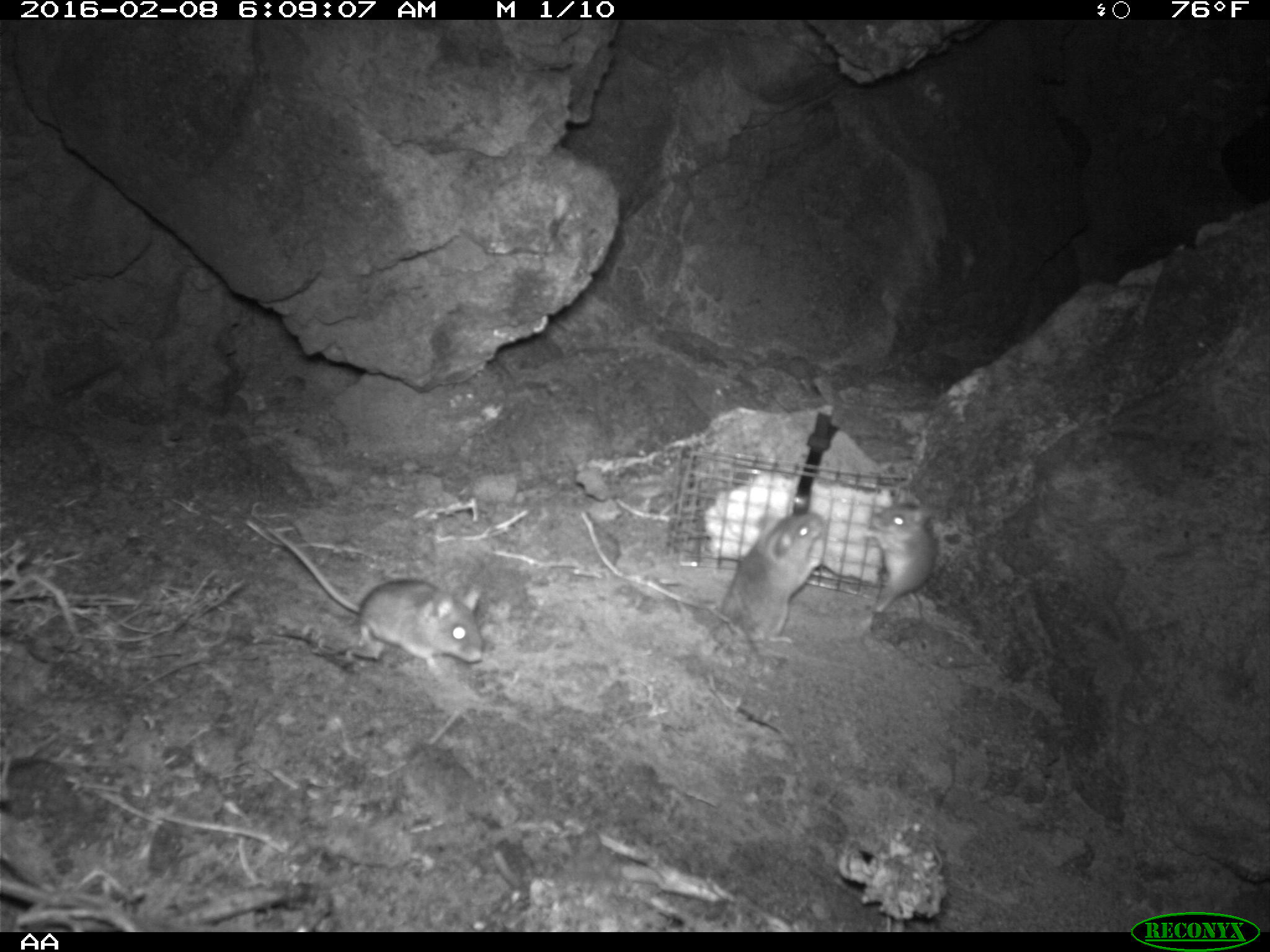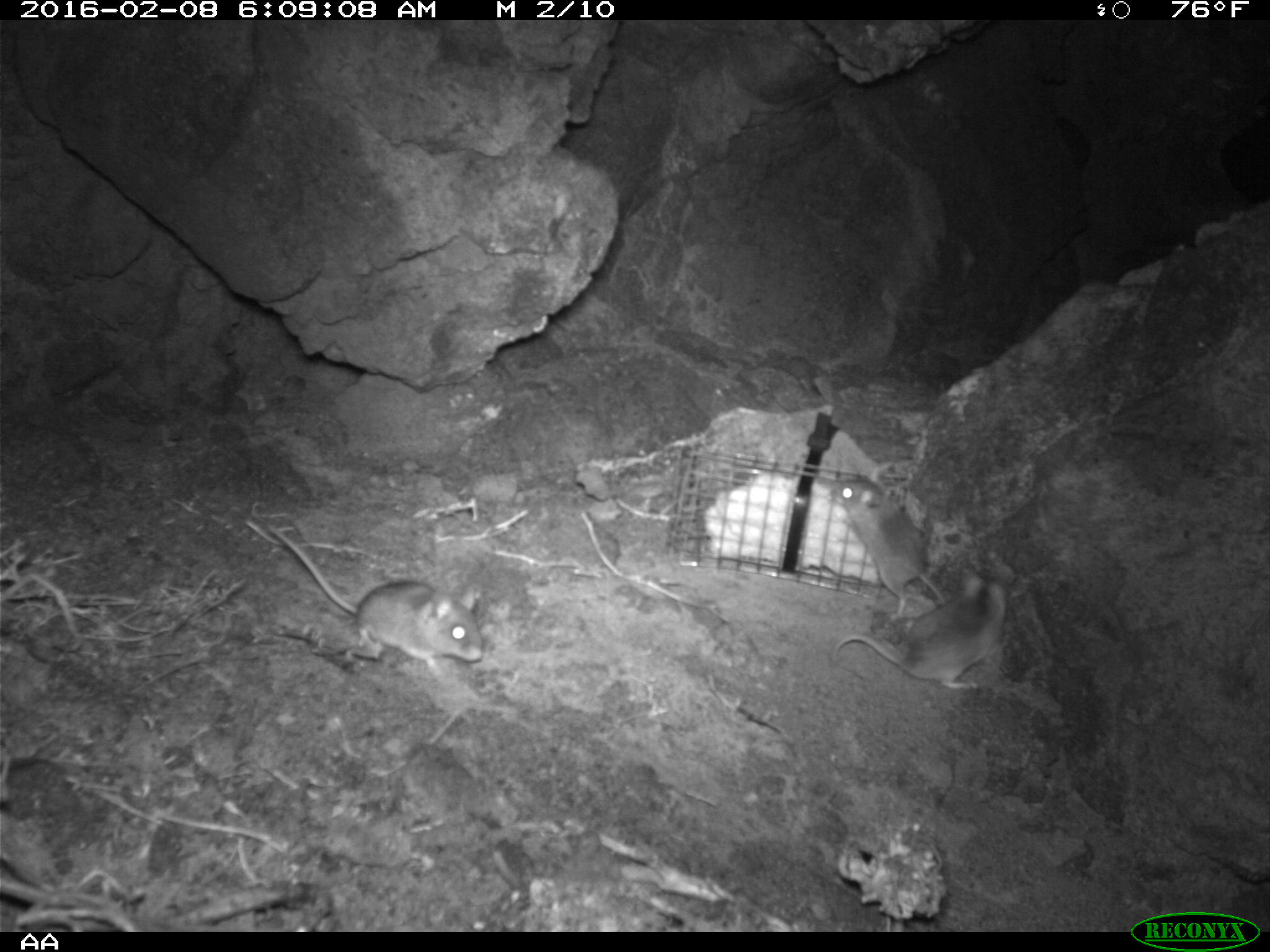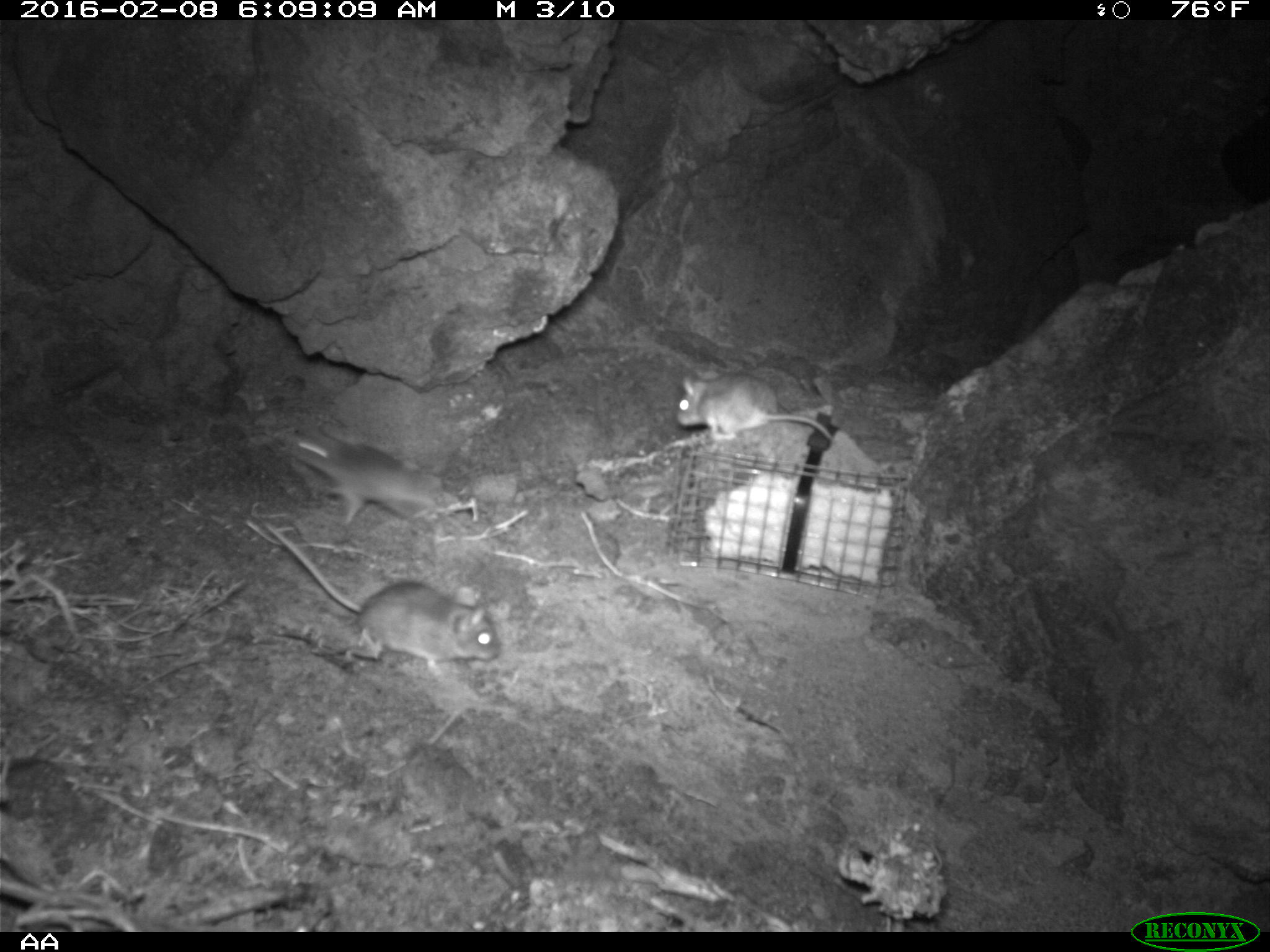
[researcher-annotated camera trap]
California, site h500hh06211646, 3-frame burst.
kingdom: Animalia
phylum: Chordata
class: Mammalia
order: Rodentia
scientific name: Rodentia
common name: rodent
Rodent (Rodentia).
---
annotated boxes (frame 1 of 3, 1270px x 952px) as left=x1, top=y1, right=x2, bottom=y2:
rodent: left=265, top=527, right=484, bottom=682; left=690, top=512, right=827, bottom=759; left=867, top=488, right=978, bottom=651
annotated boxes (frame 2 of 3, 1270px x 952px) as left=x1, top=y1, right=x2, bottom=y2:
rodent: left=267, top=524, right=484, bottom=667; left=834, top=563, right=1011, bottom=692; left=826, top=478, right=948, bottom=620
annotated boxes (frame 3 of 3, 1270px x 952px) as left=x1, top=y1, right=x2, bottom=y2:
rodent: left=264, top=521, right=500, bottom=681; left=291, top=428, right=442, bottom=527; left=677, top=372, right=831, bottom=440